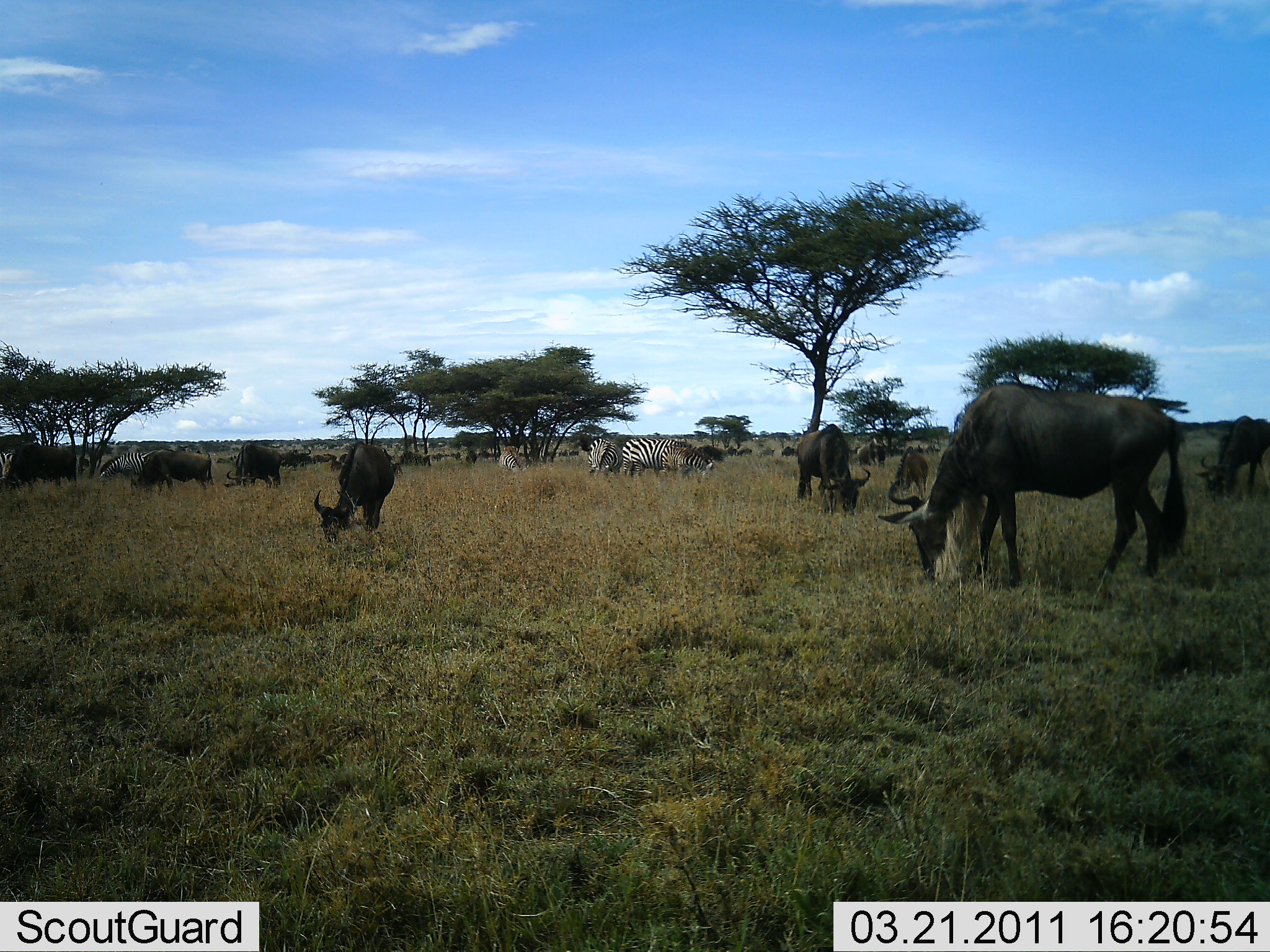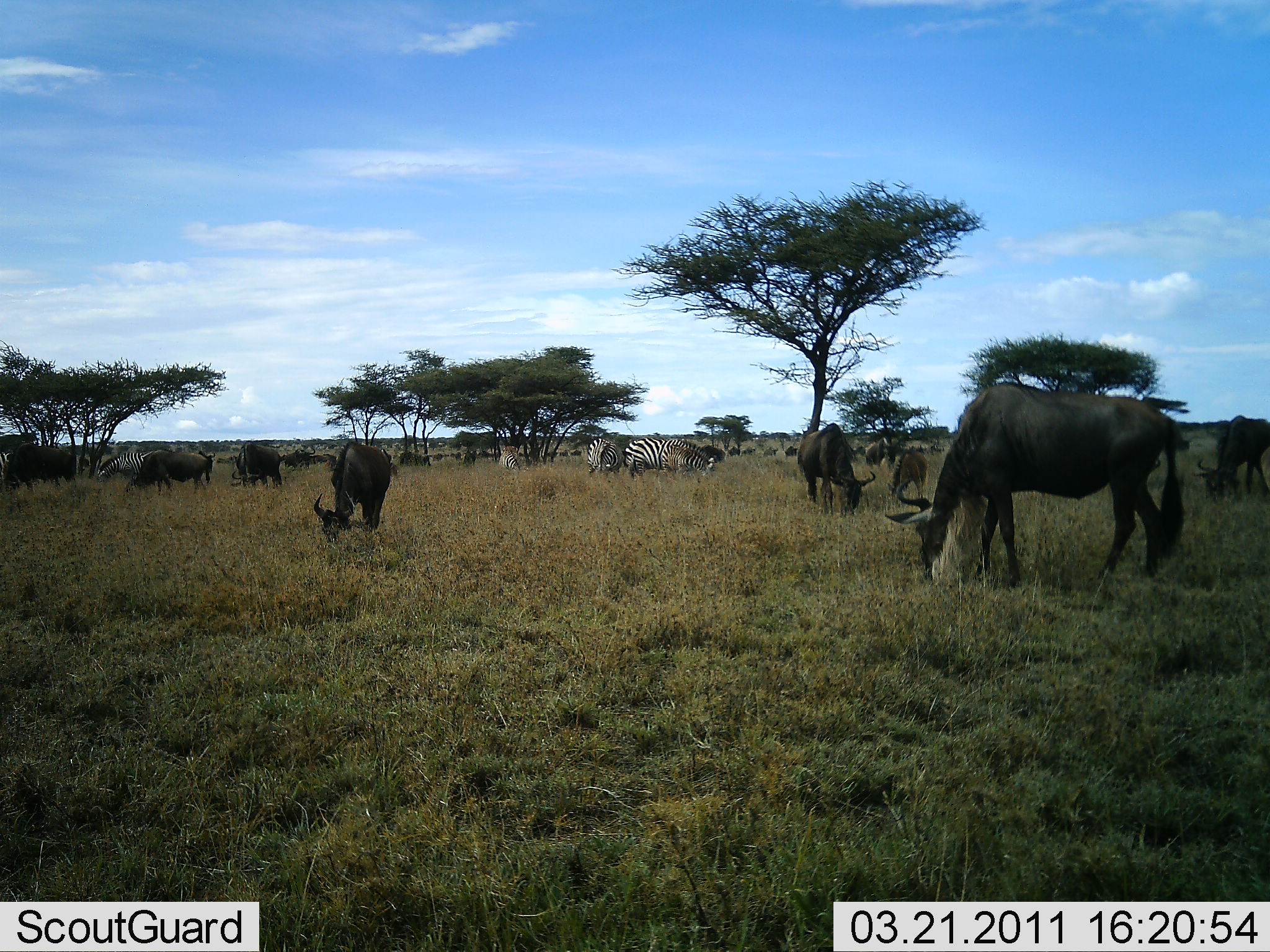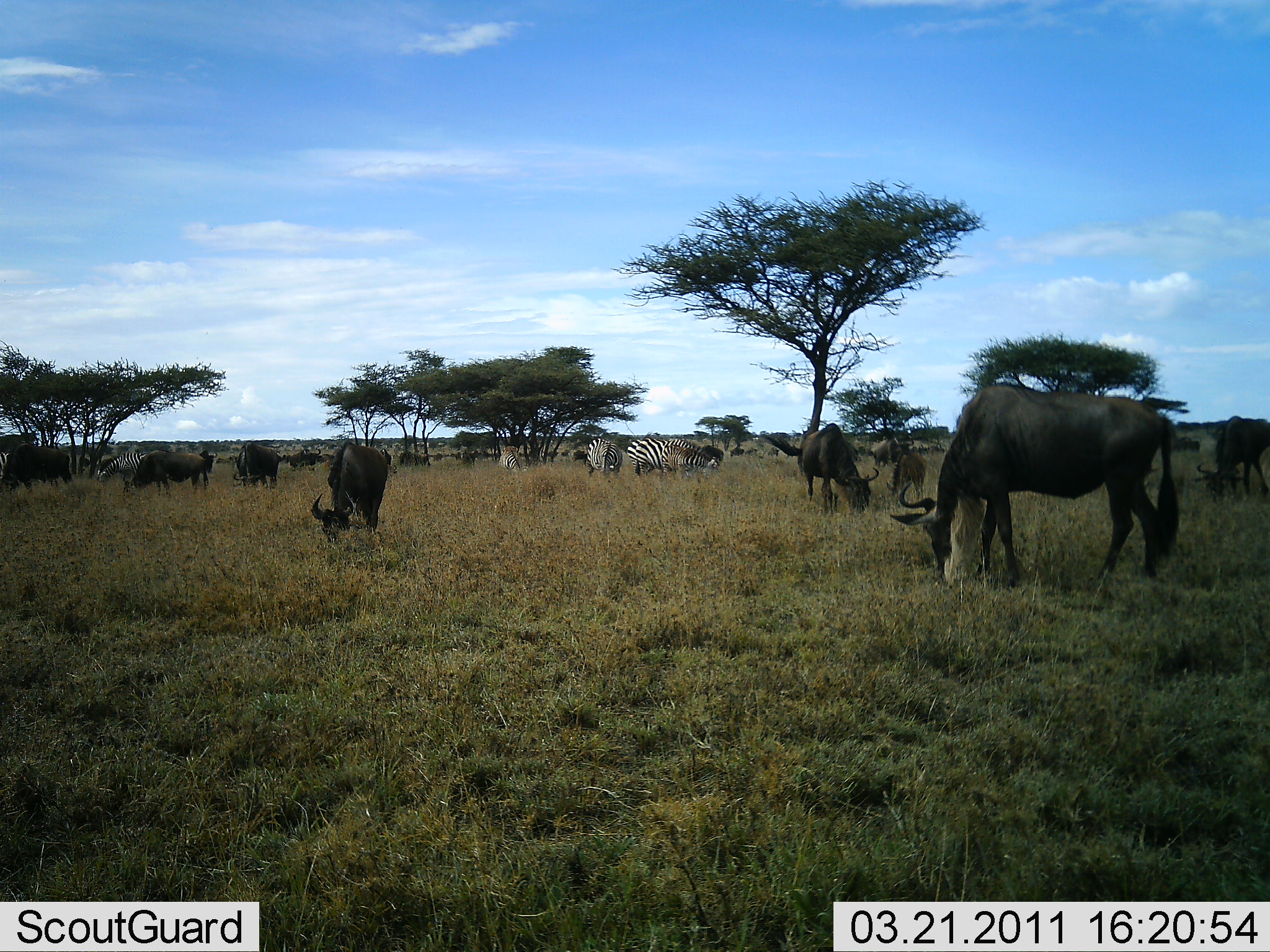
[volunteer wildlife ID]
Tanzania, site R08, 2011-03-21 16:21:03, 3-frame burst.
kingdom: Animalia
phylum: Chordata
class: Mammalia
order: Artiodactyla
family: Bovidae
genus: Connochaetes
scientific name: Connochaetes taurinus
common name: blue wildebeest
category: wildebeest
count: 11-50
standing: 45%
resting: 0%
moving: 18%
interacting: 0%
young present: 9%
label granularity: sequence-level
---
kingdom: Animalia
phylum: Chordata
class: Mammalia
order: Perissodactyla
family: Equidae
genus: Equus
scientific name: Equus quagga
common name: plains zebra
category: zebra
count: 4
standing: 36%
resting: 0%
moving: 9%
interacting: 0%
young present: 9%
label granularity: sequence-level